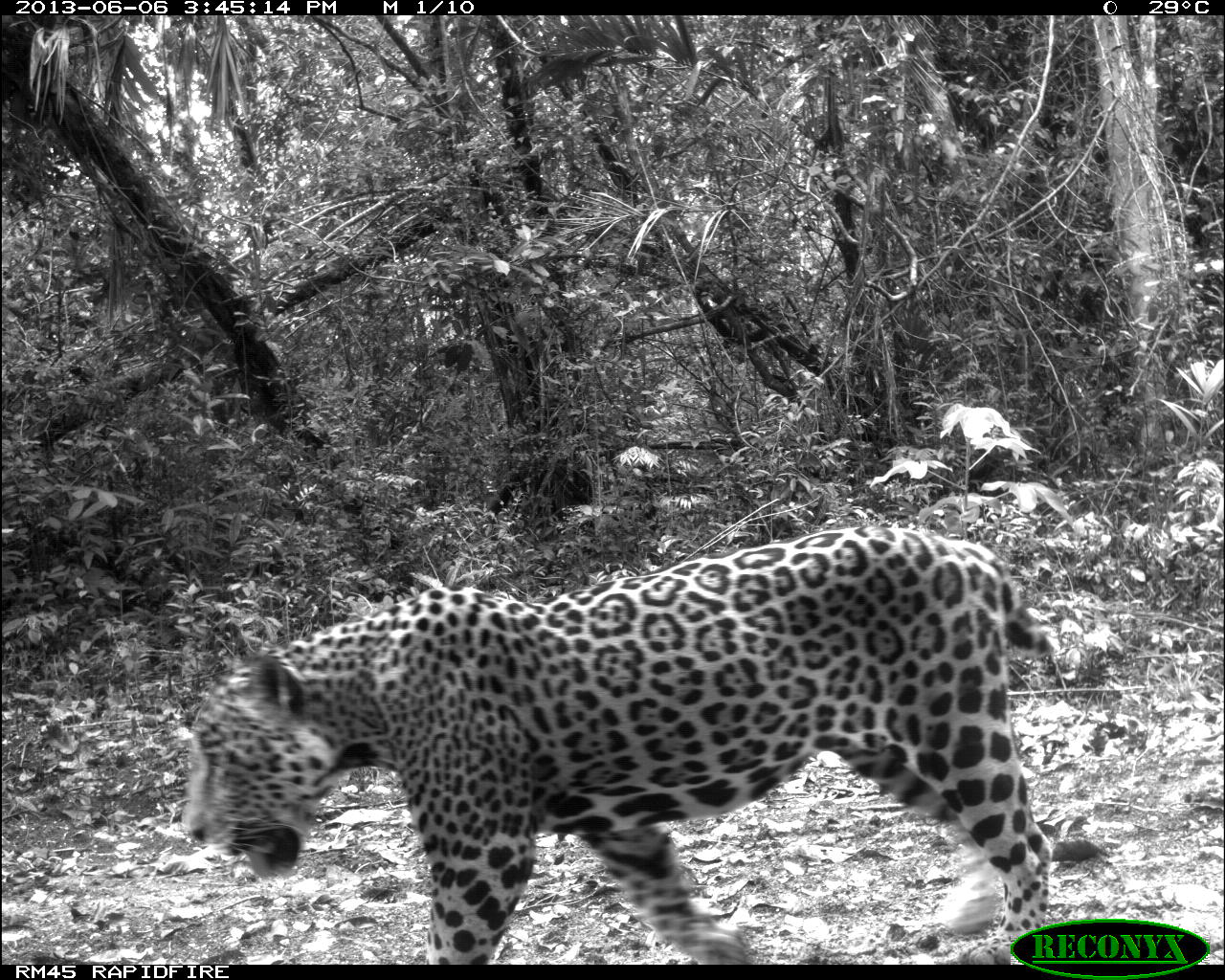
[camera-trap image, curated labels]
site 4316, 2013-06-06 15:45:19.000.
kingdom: Animalia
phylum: Chordata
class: Mammalia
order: Carnivora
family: Felidae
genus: Panthera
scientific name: Panthera onca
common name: jaguar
Panthera onca (jaguar), count 1, sex male.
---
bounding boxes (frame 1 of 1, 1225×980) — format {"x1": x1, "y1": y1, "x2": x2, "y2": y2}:
panthera onca: {"x1": 181, "y1": 519, "x2": 1061, "y2": 964}